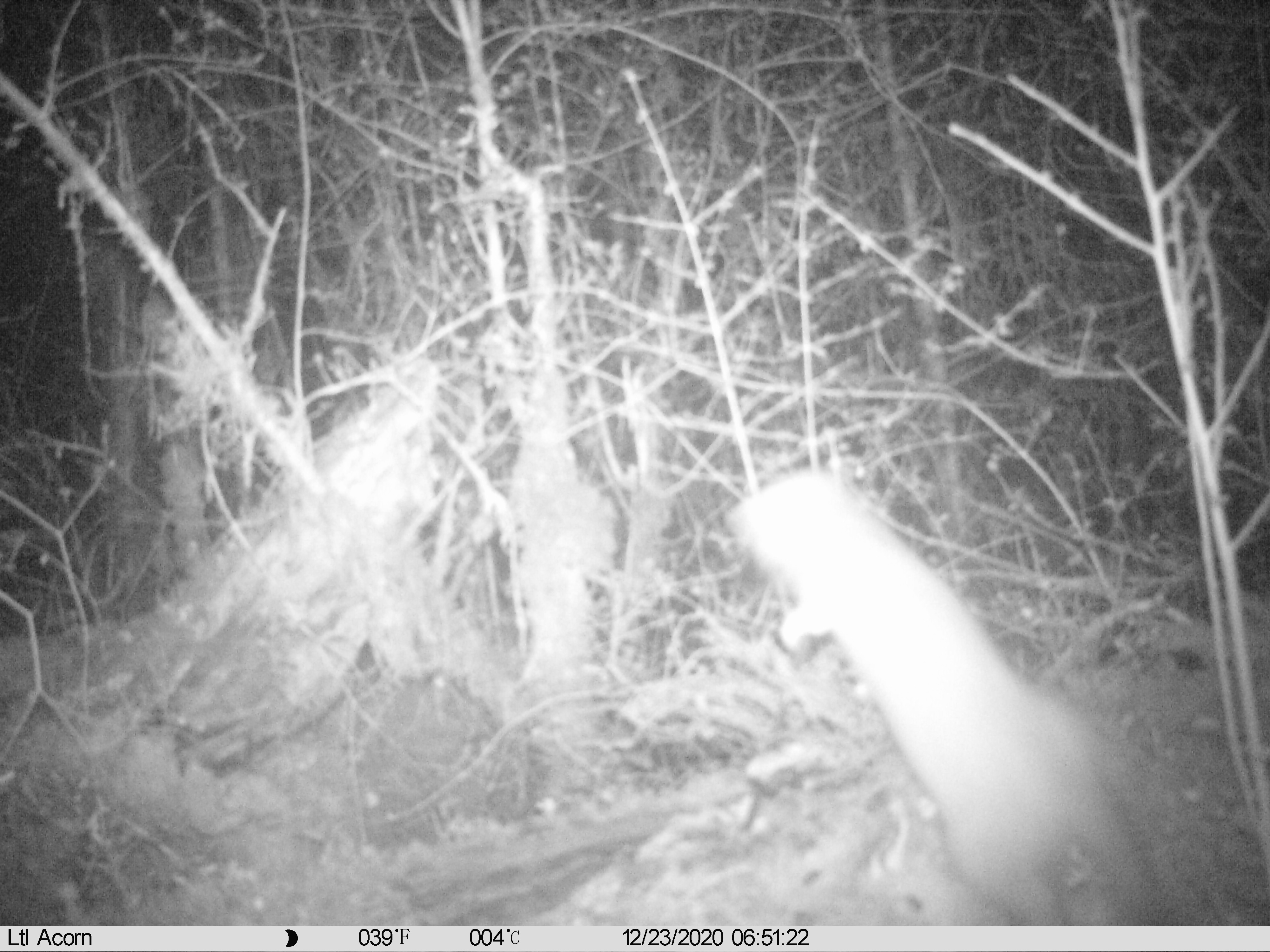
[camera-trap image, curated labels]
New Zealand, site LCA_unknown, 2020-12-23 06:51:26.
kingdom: Animalia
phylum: Chordata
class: Mammalia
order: Carnivora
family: Mustelidae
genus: Mustela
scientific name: Mustela erminea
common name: stoat